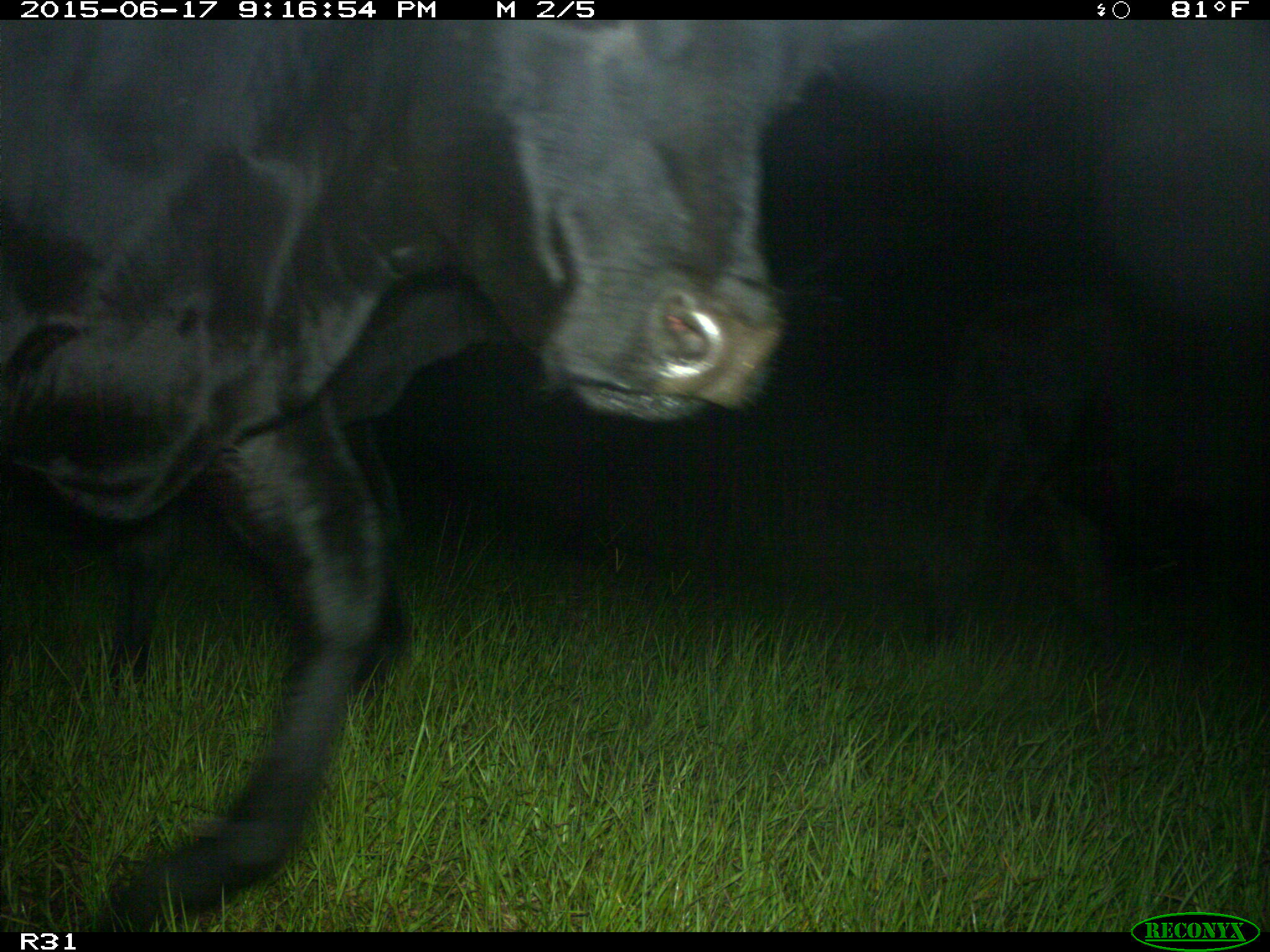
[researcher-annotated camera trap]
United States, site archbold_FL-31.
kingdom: Animalia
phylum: Chordata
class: Mammalia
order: Artiodactyla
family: Bovidae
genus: Bos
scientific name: Bos taurus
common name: domestic cow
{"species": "Bos taurus (domestic cow)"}